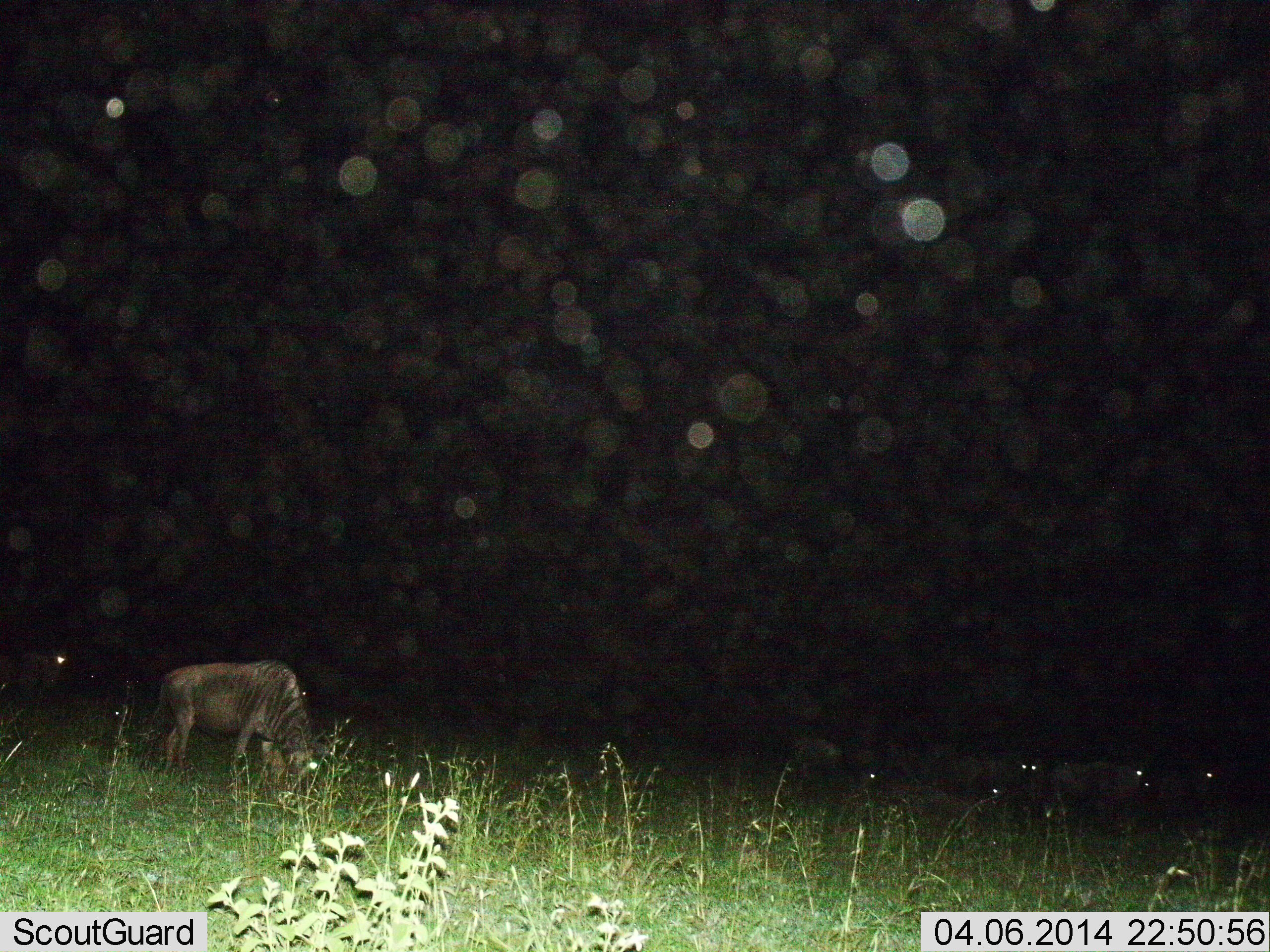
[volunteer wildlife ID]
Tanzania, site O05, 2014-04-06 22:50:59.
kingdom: Animalia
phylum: Chordata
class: Mammalia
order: Artiodactyla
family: Bovidae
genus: Connochaetes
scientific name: Connochaetes taurinus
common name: blue wildebeest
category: wildebeest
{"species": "wildebeest (blue wildebeest) (Connochaetes taurinus)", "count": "7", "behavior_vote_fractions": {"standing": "50%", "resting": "0%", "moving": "0%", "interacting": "0%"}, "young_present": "0%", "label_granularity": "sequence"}